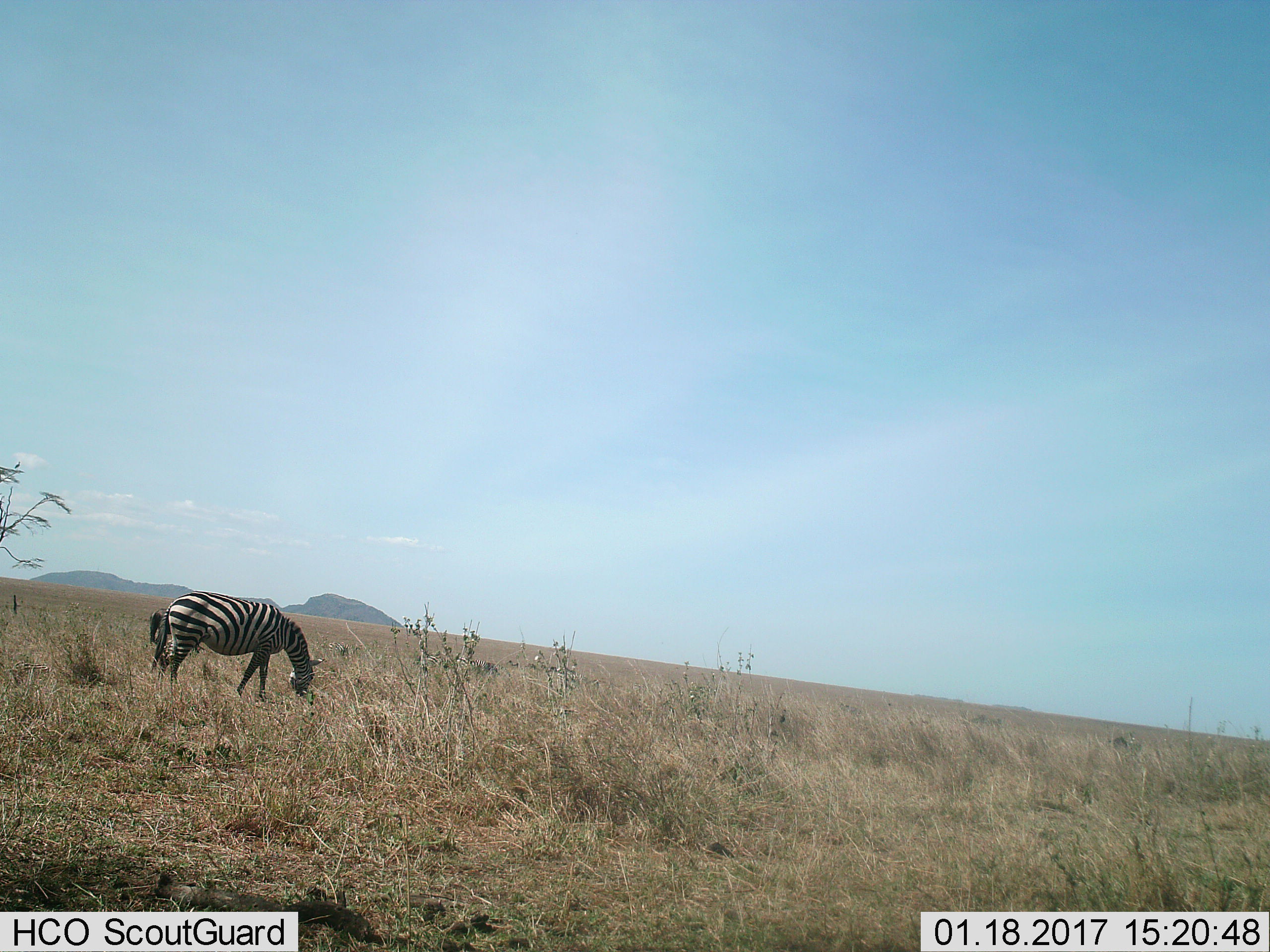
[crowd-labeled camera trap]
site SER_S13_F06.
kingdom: Animalia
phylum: Chordata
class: Mammalia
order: Perissodactyla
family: Equidae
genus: Equus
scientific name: Equus quagga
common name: plains zebra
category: zebraplains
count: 2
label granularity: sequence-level